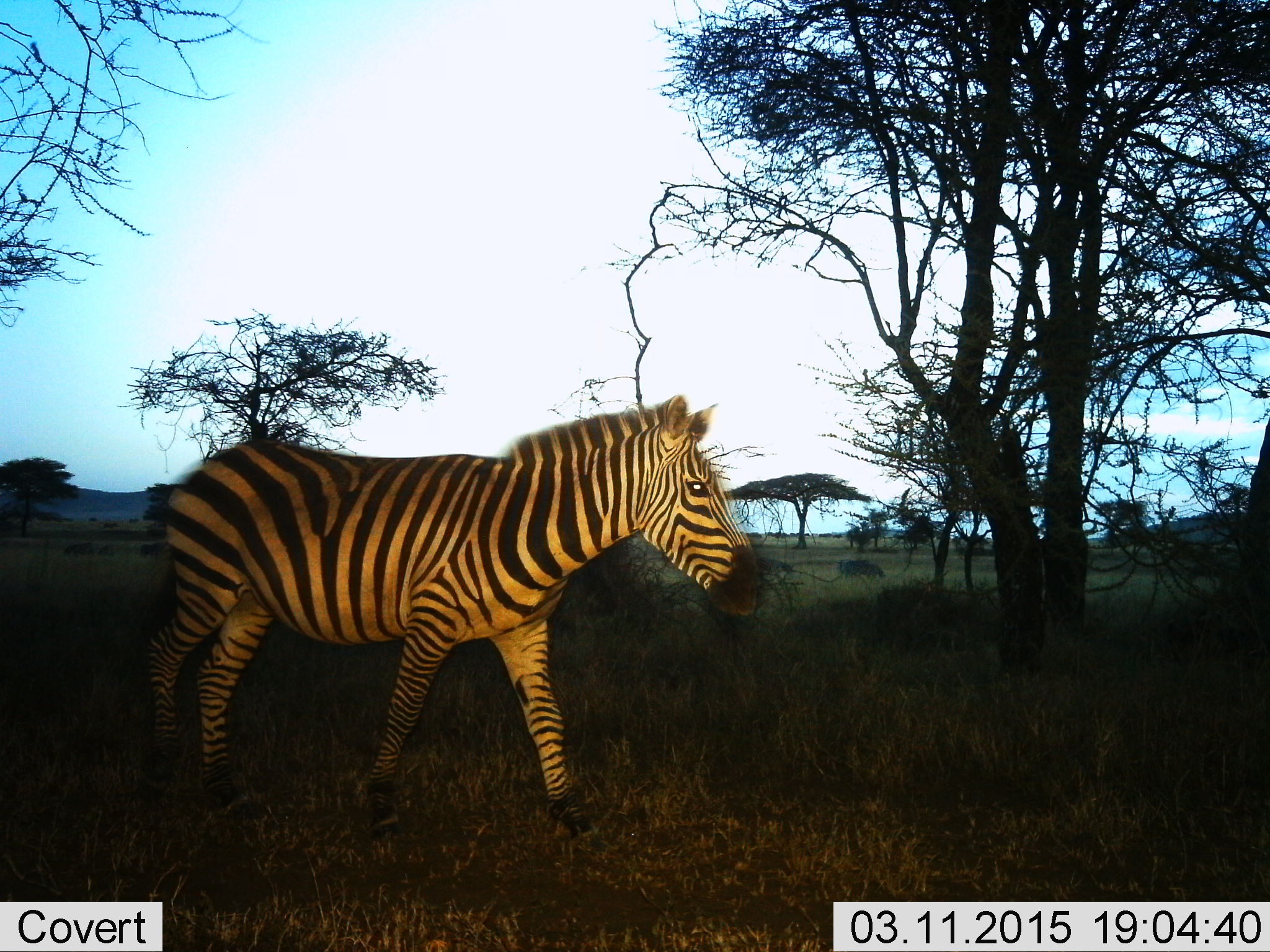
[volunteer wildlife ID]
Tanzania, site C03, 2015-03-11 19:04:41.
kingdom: Animalia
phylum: Chordata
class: Mammalia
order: Perissodactyla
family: Equidae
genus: Equus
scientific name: Equus quagga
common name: plains zebra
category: zebra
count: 1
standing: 20%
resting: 0%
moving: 80%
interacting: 0%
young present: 0%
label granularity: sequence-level